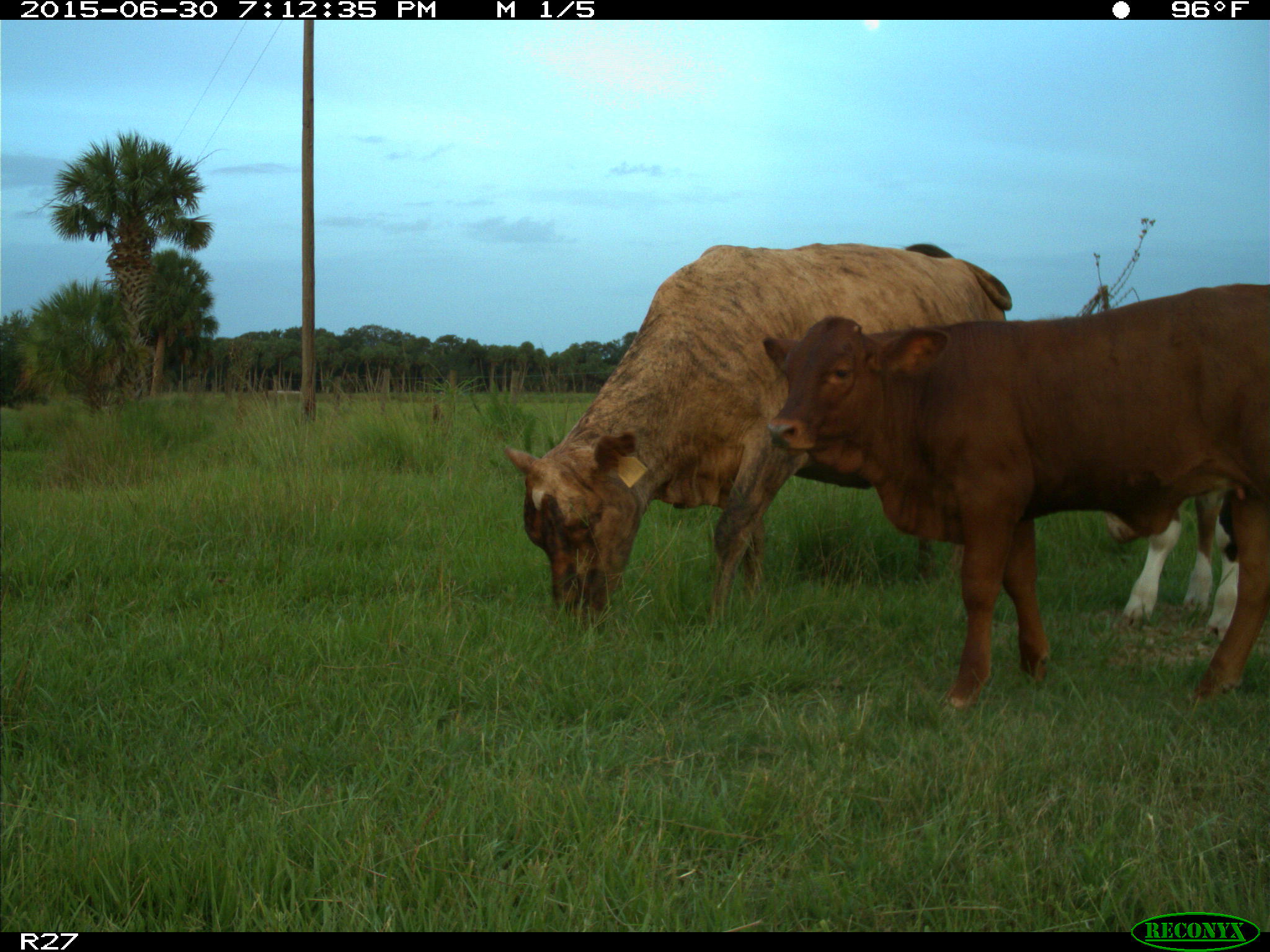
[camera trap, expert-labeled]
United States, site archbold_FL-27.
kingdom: Animalia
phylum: Chordata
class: Mammalia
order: Artiodactyla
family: Bovidae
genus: Bos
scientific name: Bos taurus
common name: domestic cow